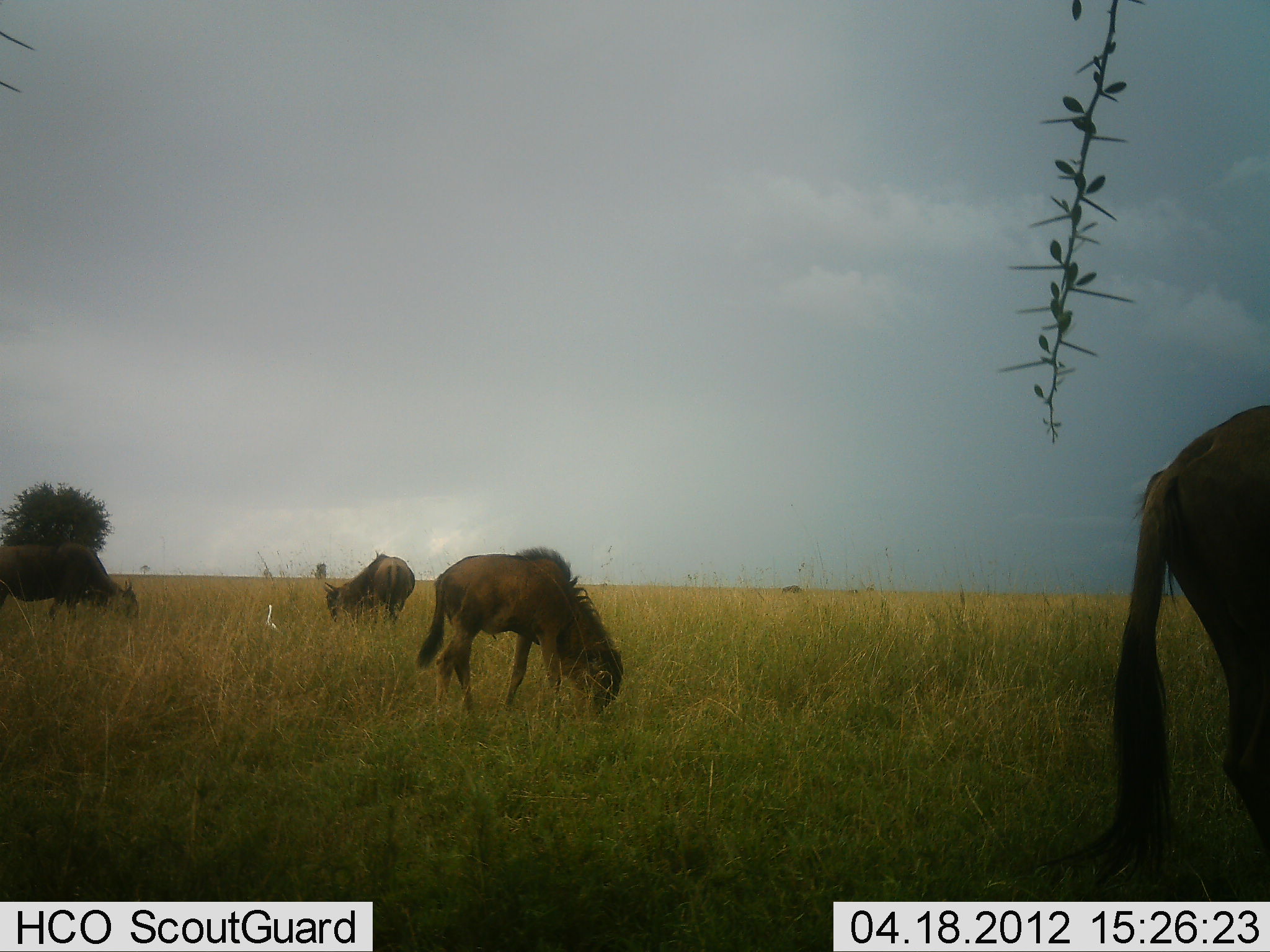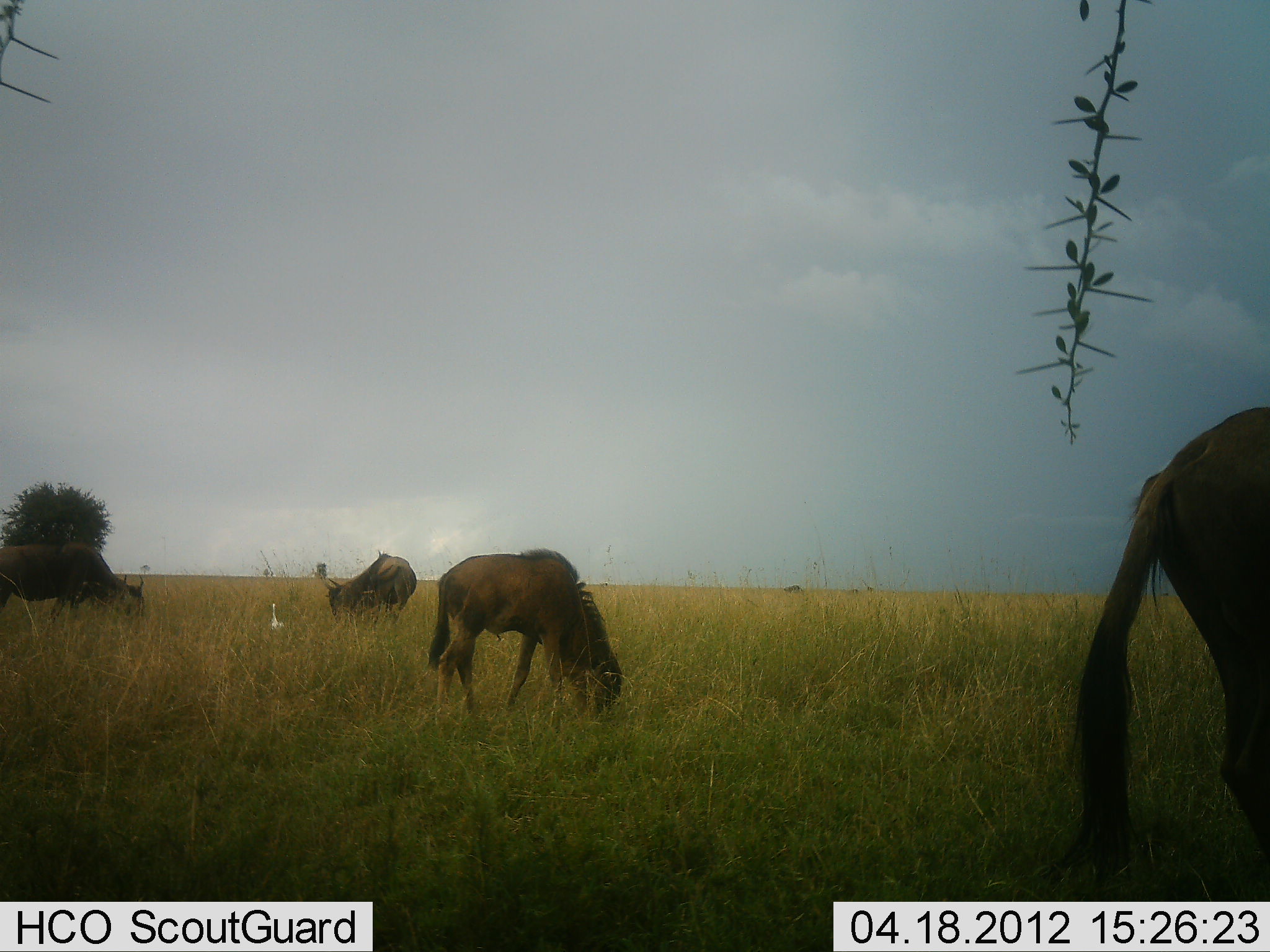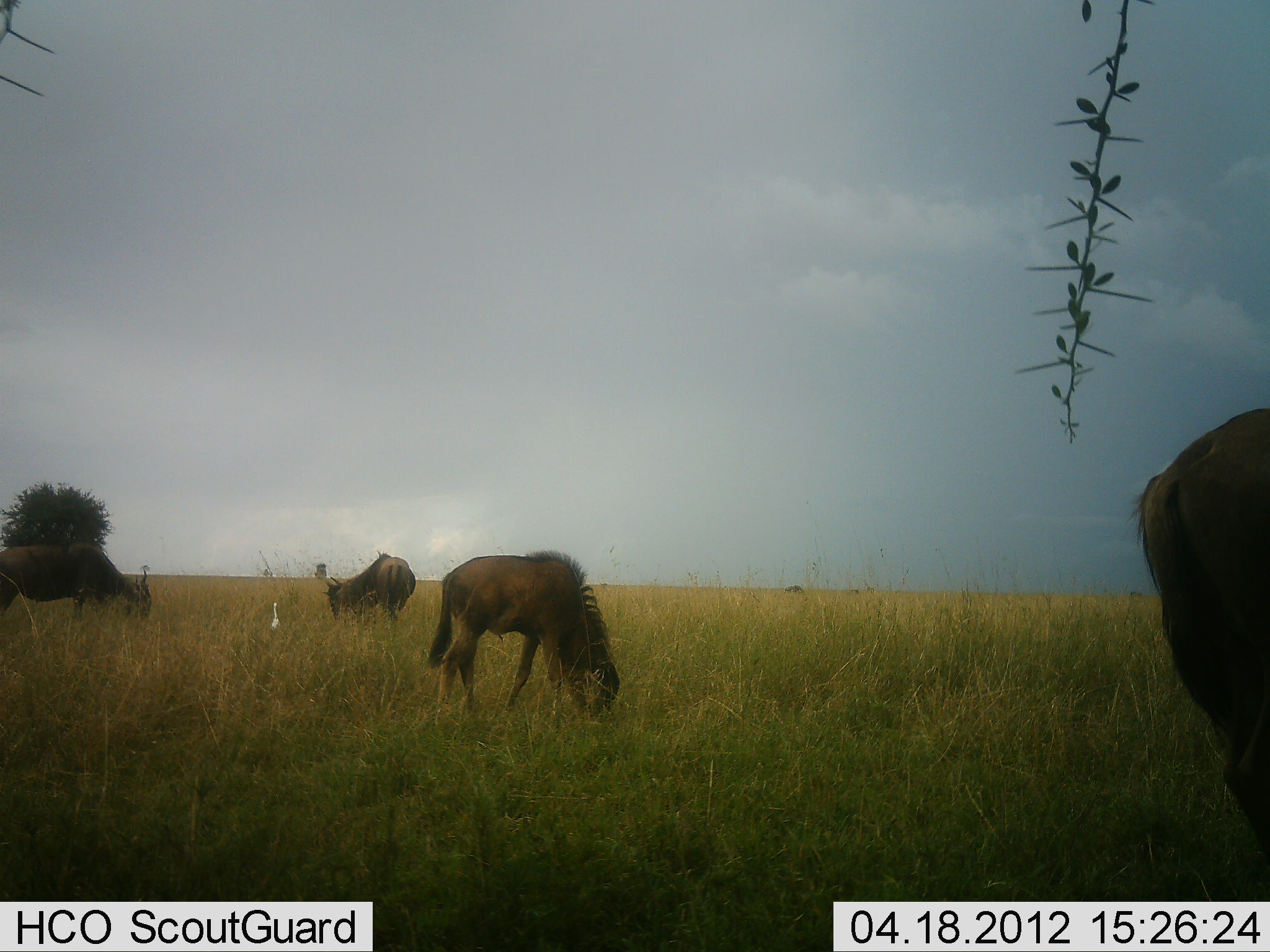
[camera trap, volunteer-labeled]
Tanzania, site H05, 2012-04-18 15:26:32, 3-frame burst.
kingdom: Animalia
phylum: Chordata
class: Aves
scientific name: Aves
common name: bird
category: otherbird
Otherbird (bird) (Aves), count 1. Behavior (volunteer vote fractions): standing 100%, resting 0%, moving 0%, interacting 0%. Young present (vote fraction): 0%. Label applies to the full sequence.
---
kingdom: Animalia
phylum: Chordata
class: Mammalia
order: Artiodactyla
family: Bovidae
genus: Connochaetes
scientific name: Connochaetes taurinus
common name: blue wildebeest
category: wildebeest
Wildebeest (blue wildebeest) (Connochaetes taurinus), count 4. Behavior (volunteer vote fractions): standing 21%, resting 0%, moving 4%, interacting 0%. Young present (vote fraction): 8%. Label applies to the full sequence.